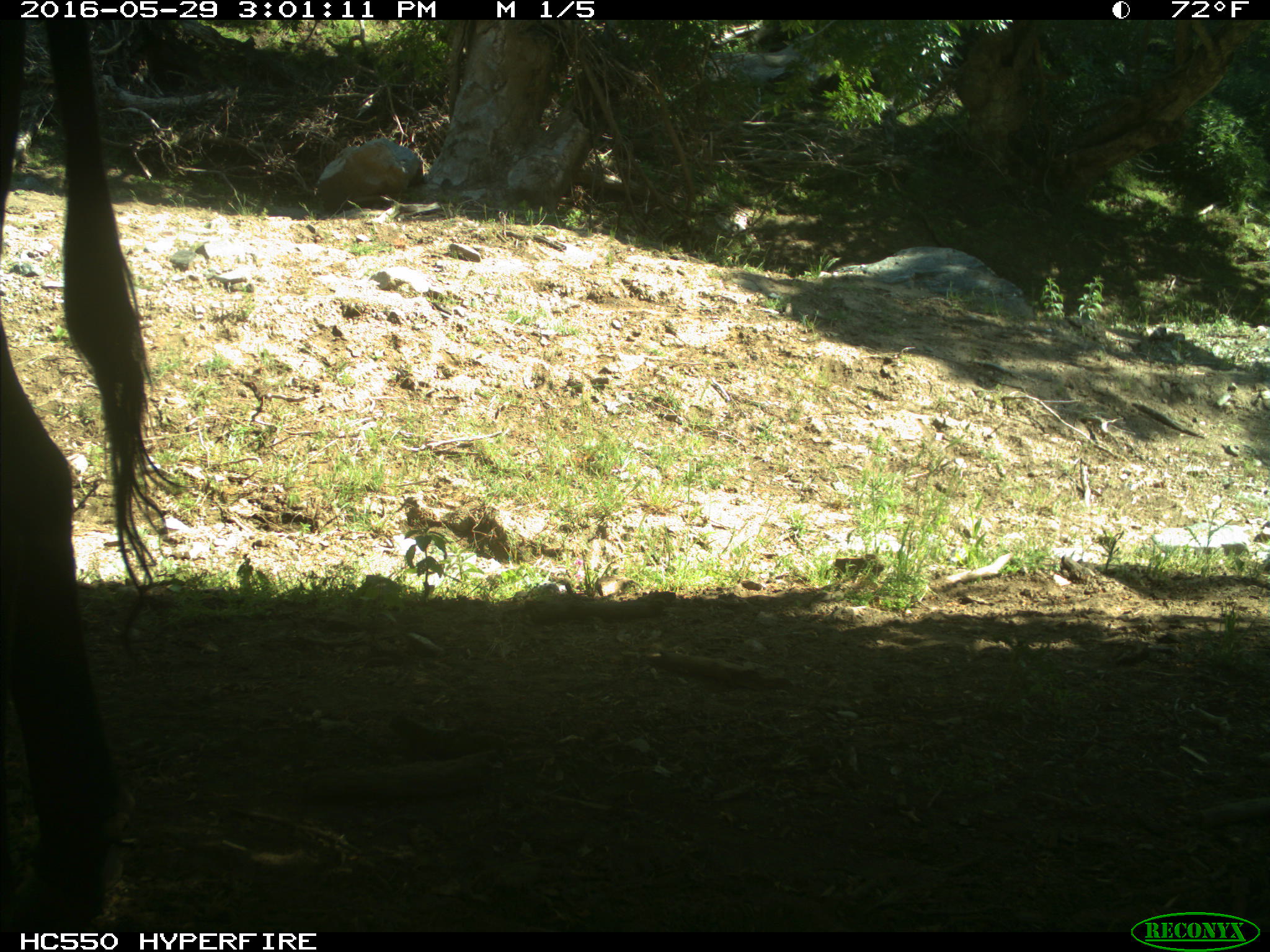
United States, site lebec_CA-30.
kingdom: Animalia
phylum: Chordata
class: Mammalia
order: Artiodactyla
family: Bovidae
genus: Bos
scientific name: Bos taurus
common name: domestic cow